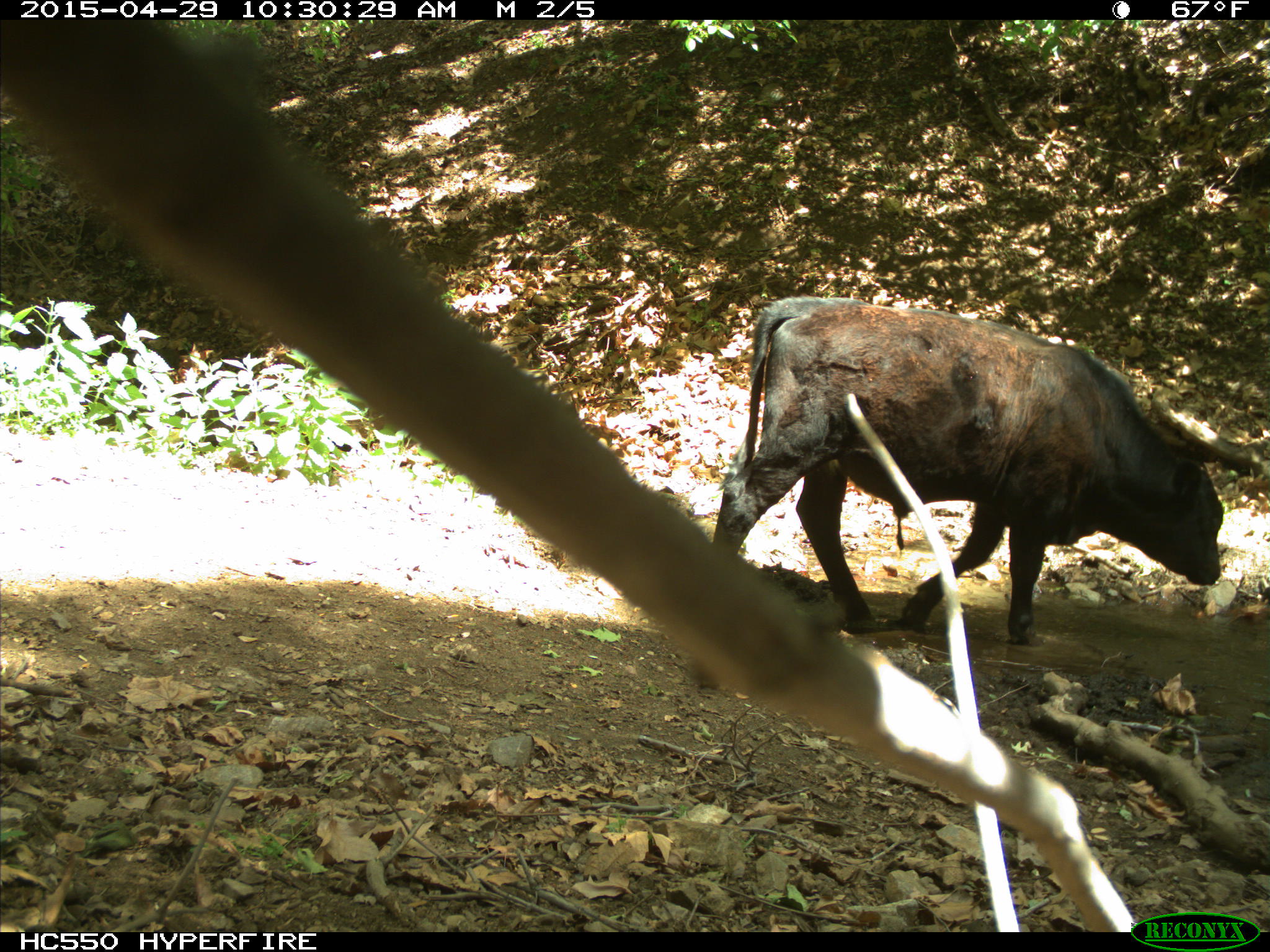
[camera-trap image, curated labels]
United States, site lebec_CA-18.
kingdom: Animalia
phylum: Chordata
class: Mammalia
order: Artiodactyla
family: Bovidae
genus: Bos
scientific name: Bos taurus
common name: domestic cow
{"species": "Bos taurus (domestic cow)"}